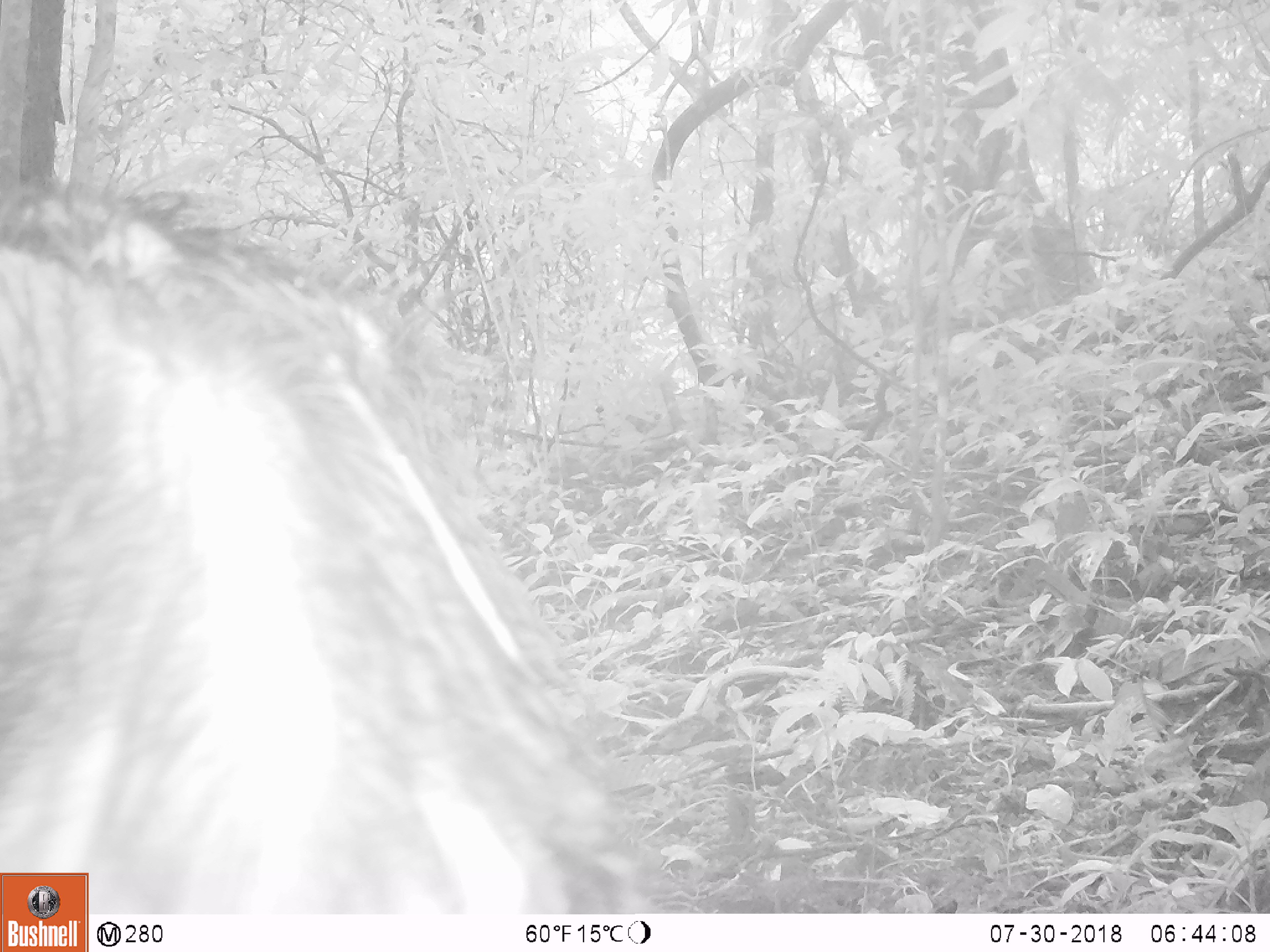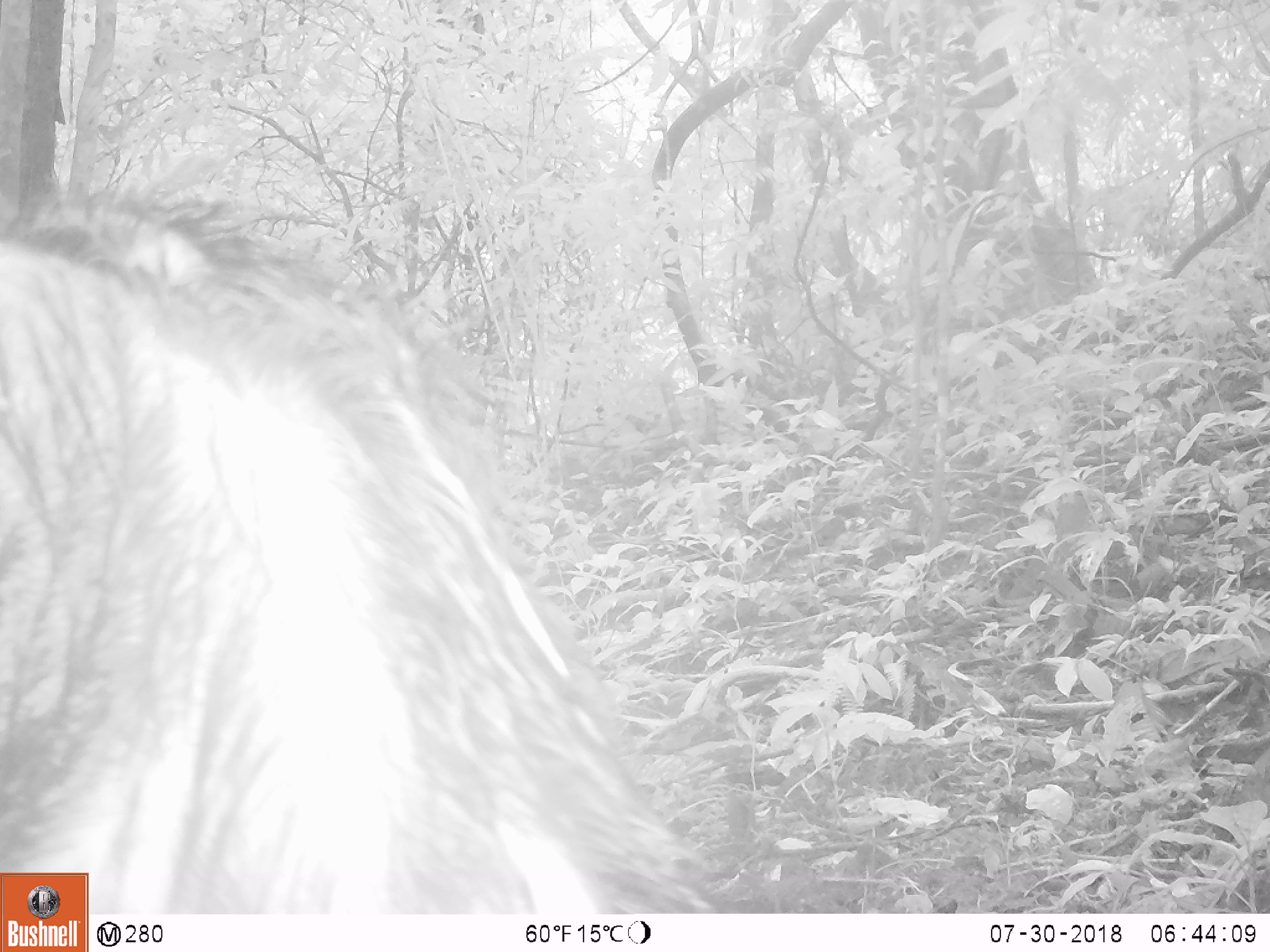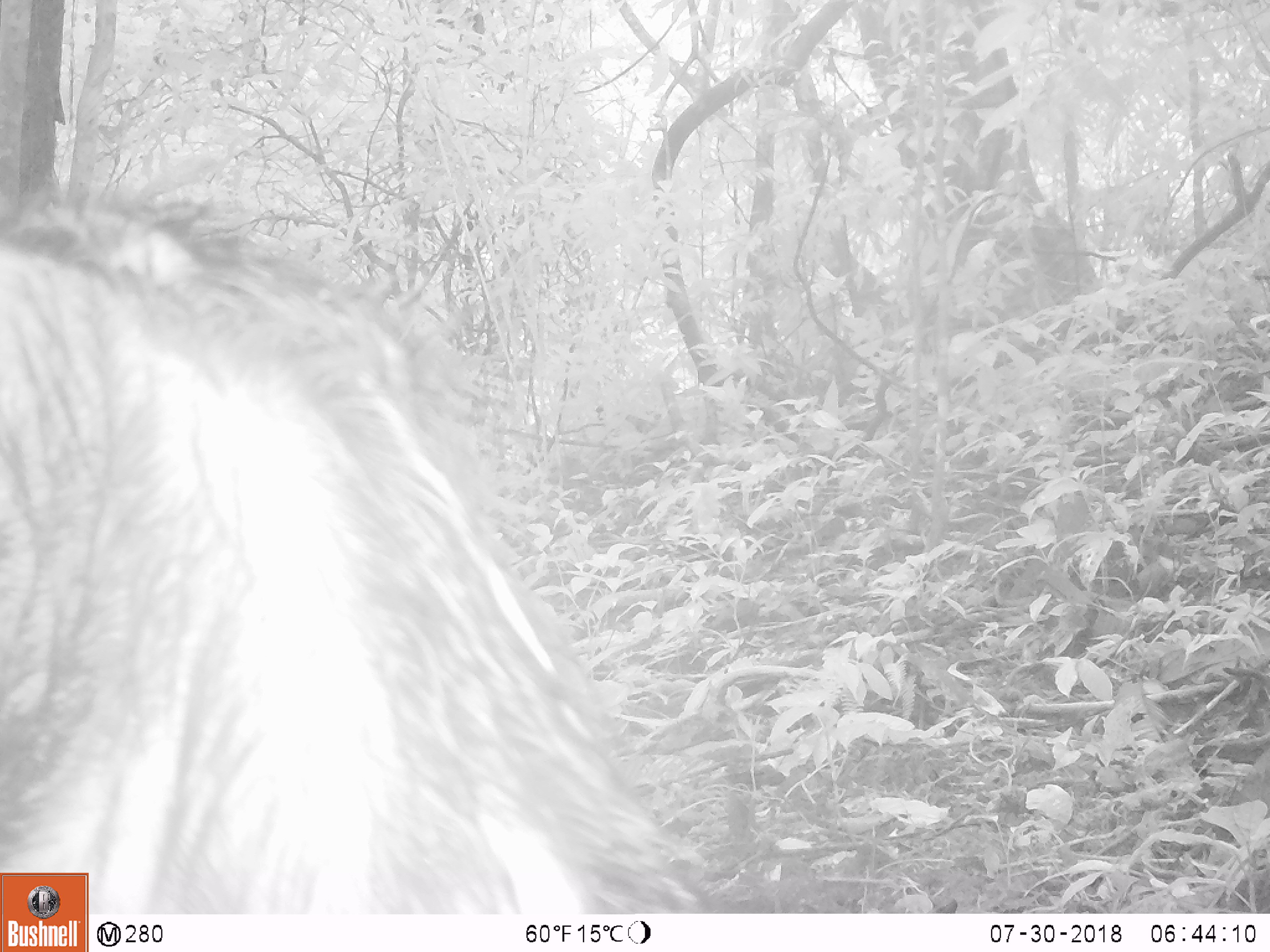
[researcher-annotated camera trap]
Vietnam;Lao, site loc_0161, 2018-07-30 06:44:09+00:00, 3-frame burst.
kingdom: Animalia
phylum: Chordata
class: Mammalia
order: Artiodactyla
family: Suidae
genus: Sus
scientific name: Sus scrofa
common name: eurasian wild pig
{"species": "eurasian wild pig (Sus scrofa)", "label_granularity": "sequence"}